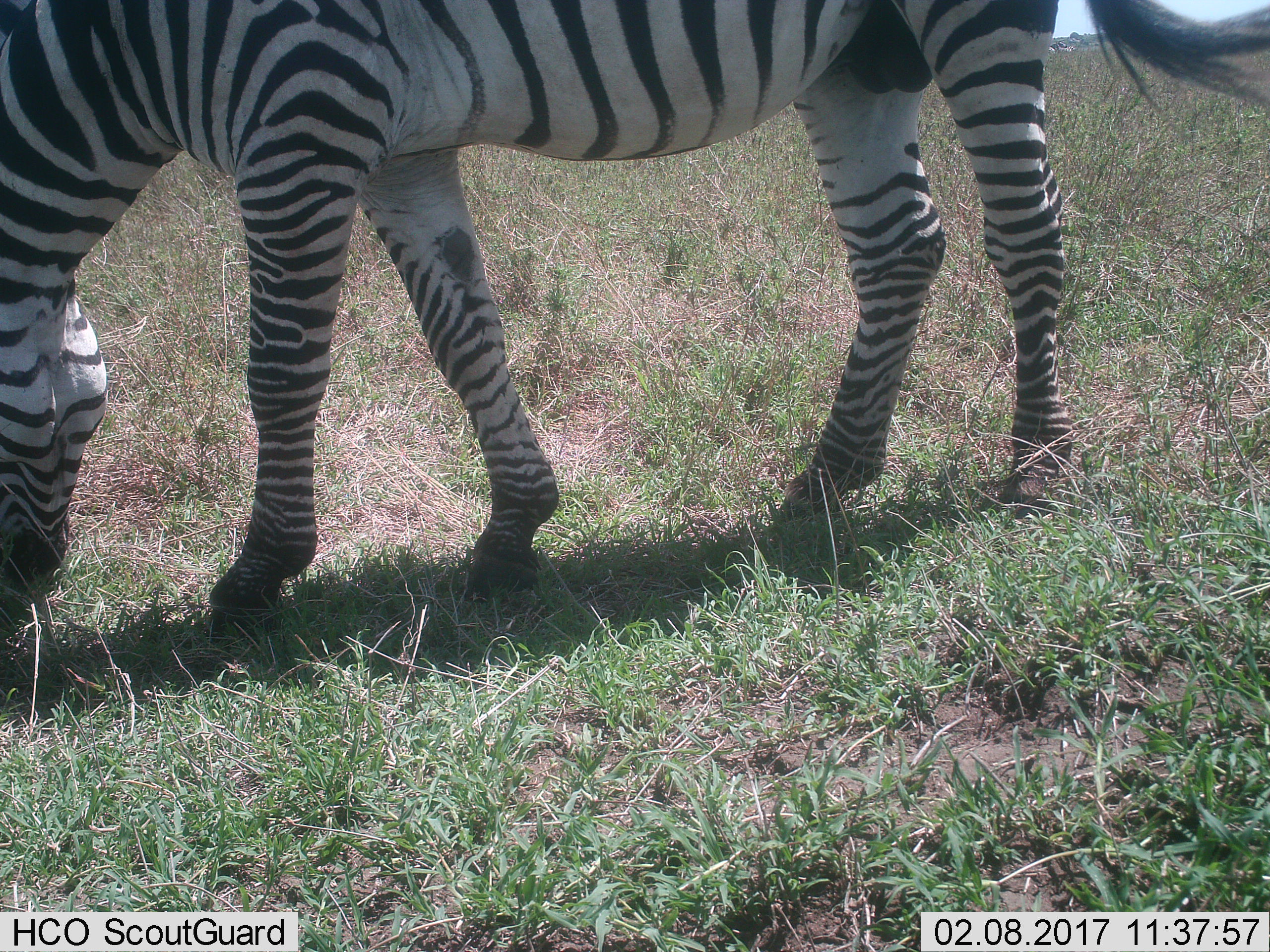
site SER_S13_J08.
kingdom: Animalia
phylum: Chordata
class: Mammalia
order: Perissodactyla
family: Equidae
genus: Equus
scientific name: Equus quagga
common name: plains zebra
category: zebraplains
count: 1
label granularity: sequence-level